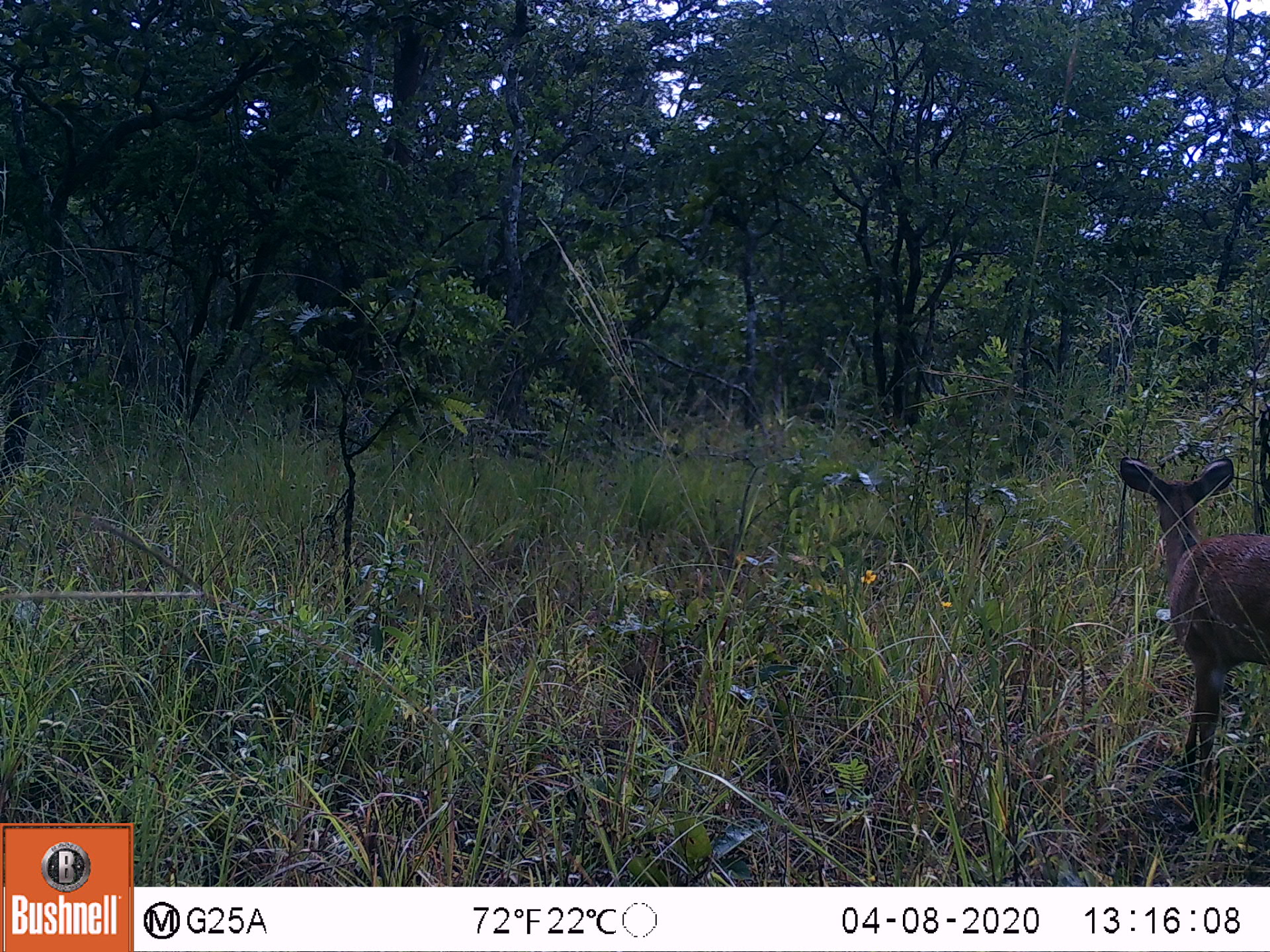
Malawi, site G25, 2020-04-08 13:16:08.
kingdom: Animalia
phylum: Chordata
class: Mammalia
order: Artiodactyla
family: Bovidae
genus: Tragelaphus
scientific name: Tragelaphus sylvaticus sylvaticus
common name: cape bushbuck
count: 1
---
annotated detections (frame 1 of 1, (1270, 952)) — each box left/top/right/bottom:
cape bushbuck: 1111/450/1268/830